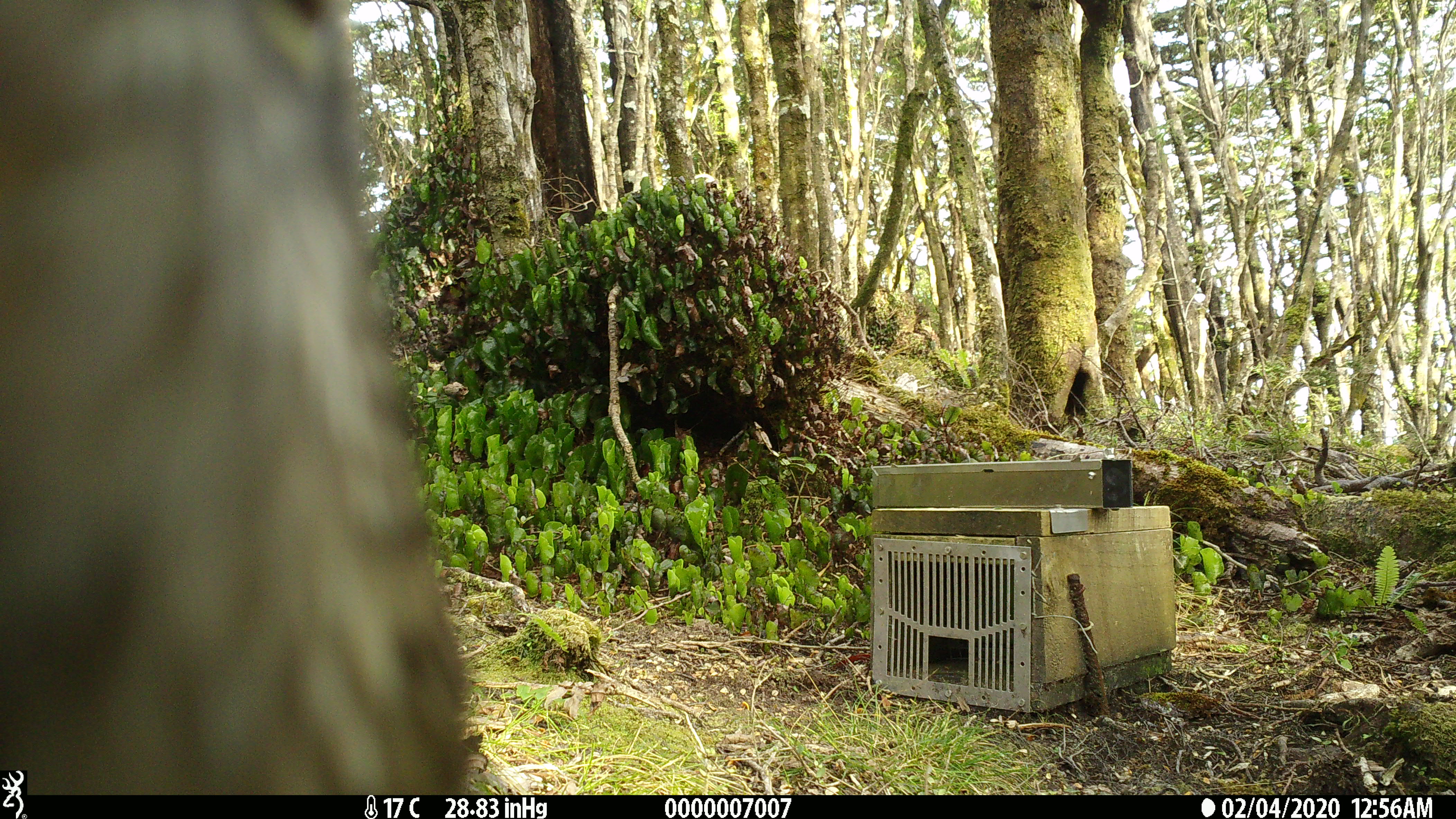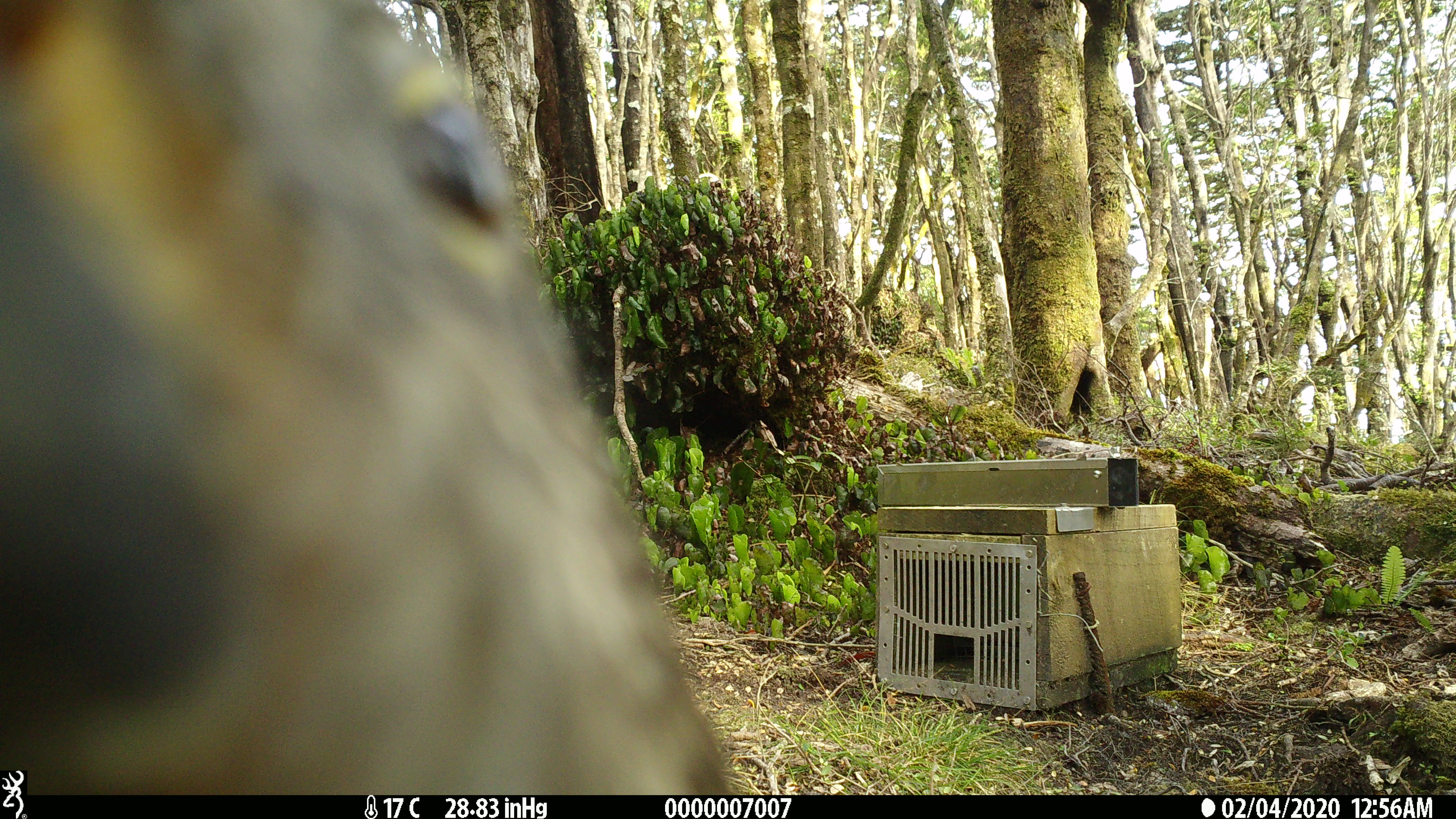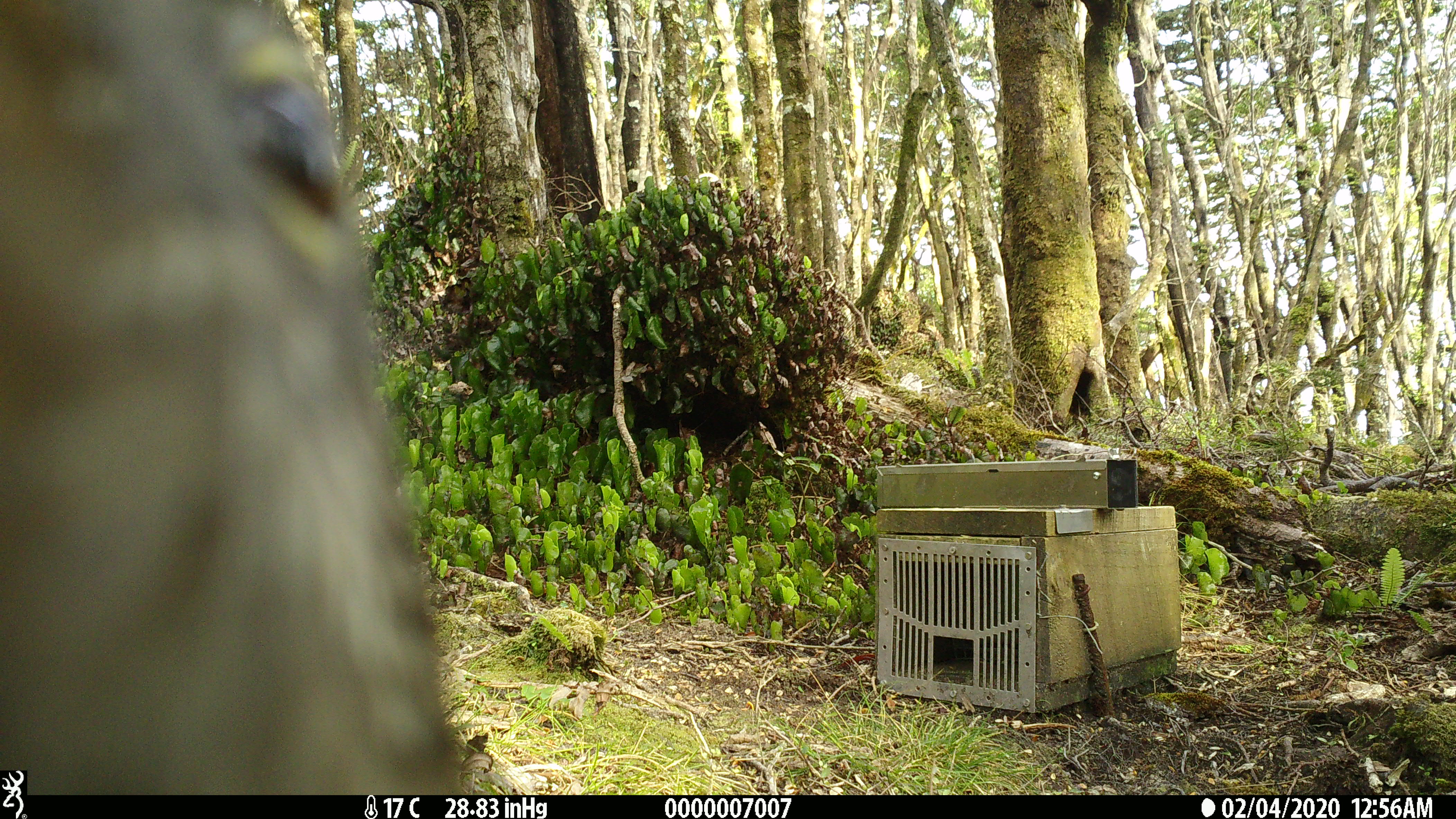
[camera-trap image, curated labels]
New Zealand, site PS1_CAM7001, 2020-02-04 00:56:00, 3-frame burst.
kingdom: Animalia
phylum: Chordata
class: Aves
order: Psittaciformes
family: Strigopidae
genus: Nestor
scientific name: Nestor notabilis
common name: kea